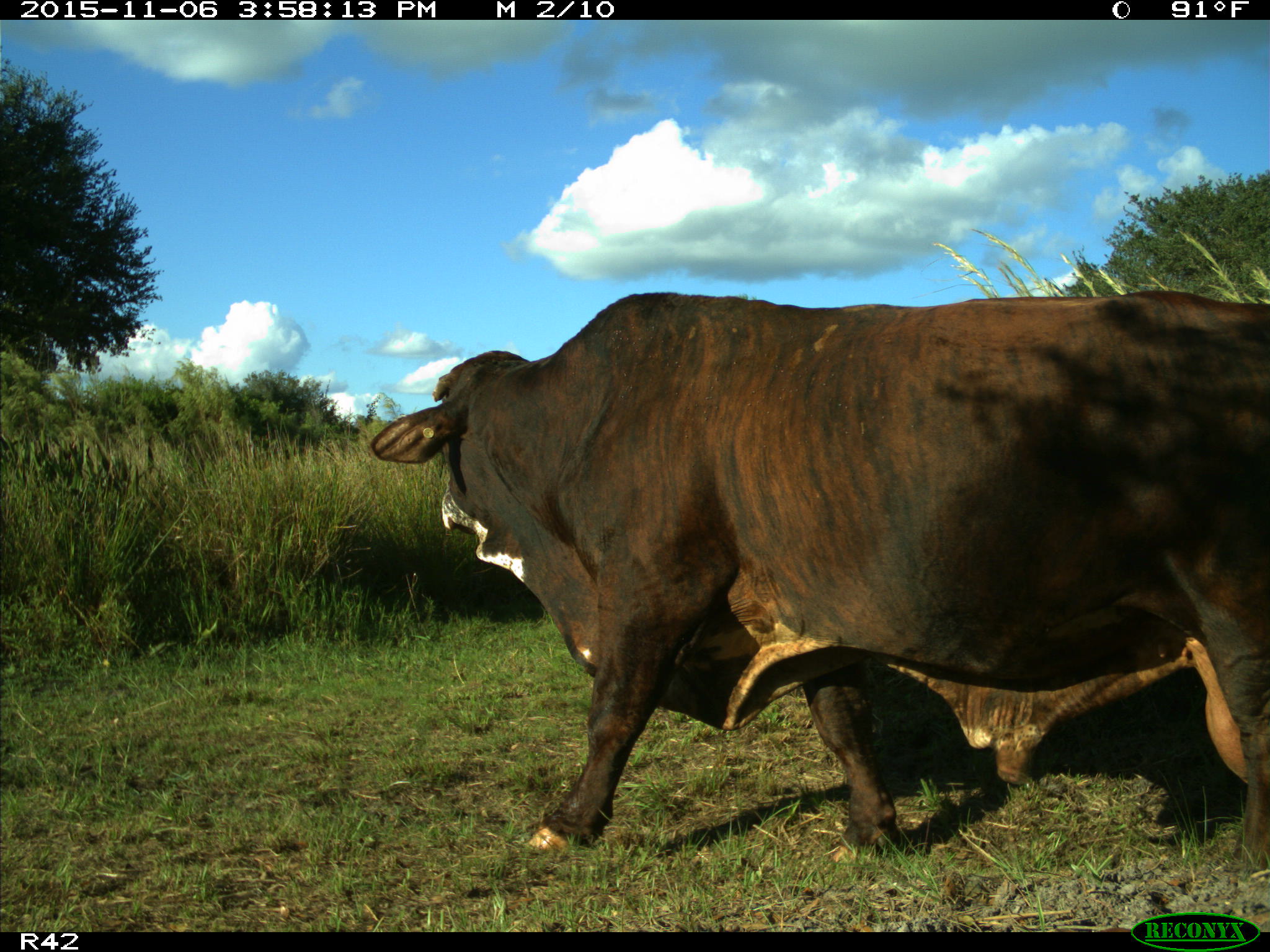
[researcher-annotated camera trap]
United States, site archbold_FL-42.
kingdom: Animalia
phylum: Chordata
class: Mammalia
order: Artiodactyla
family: Bovidae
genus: Bos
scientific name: Bos taurus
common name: domestic cow